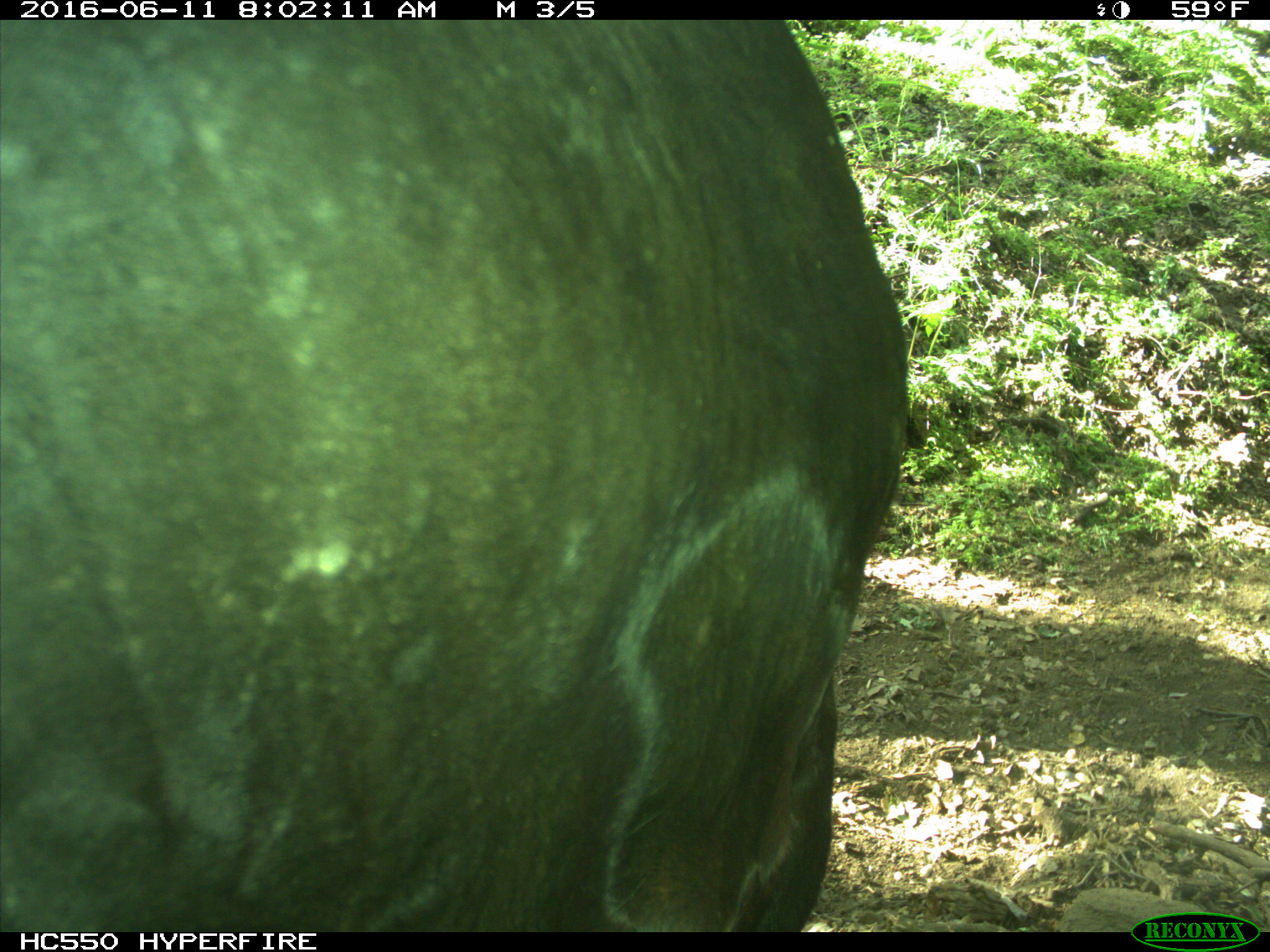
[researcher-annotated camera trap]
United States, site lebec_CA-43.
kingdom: Animalia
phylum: Chordata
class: Mammalia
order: Artiodactyla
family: Bovidae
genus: Bos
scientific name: Bos taurus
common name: domestic cow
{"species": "Bos taurus (domestic cow)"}